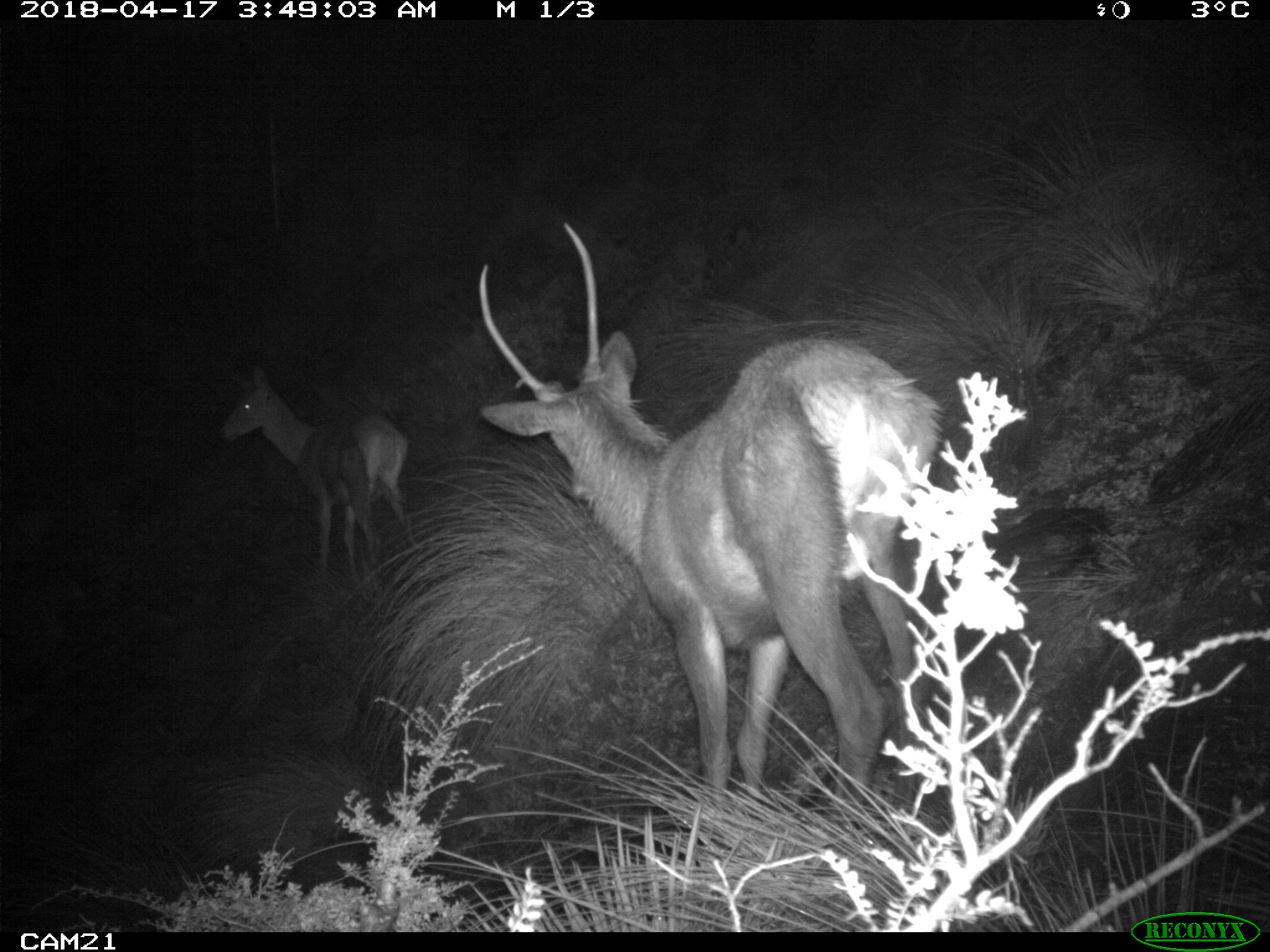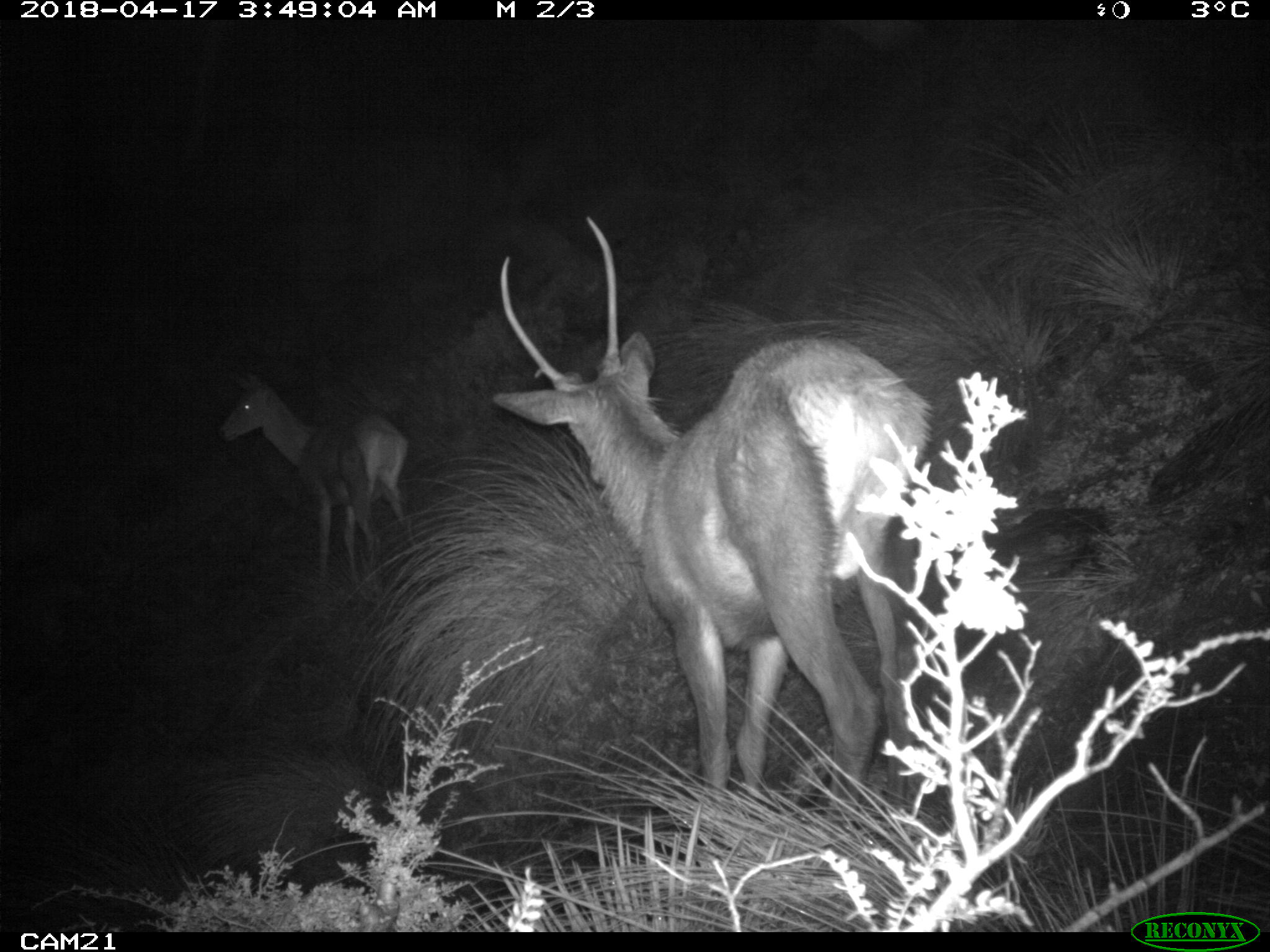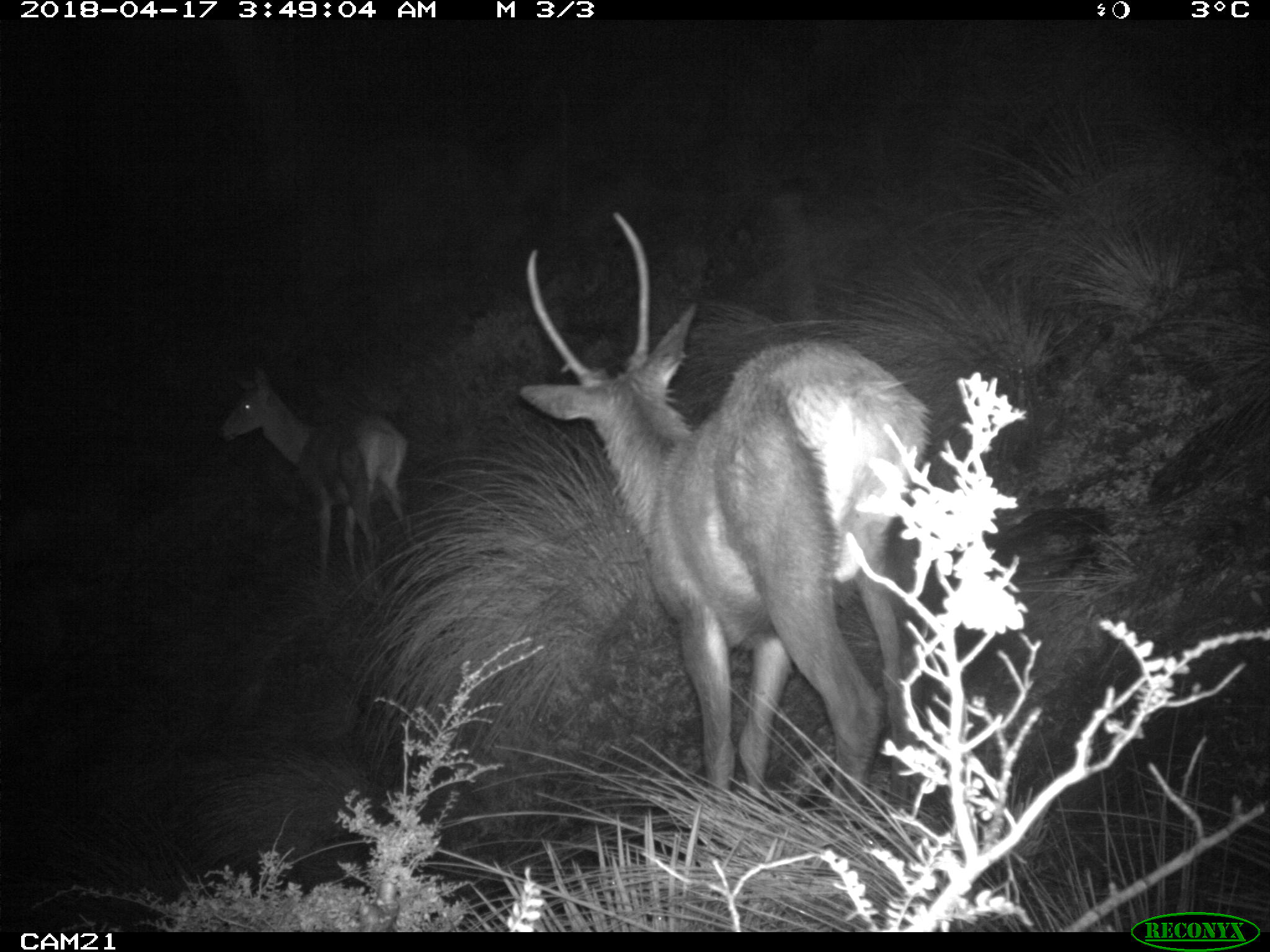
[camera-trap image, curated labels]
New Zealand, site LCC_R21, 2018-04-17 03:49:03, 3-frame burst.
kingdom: Animalia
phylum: Chordata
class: Mammalia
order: Artiodactyla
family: Cervidae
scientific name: Cervidae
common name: deer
Deer (Cervidae).